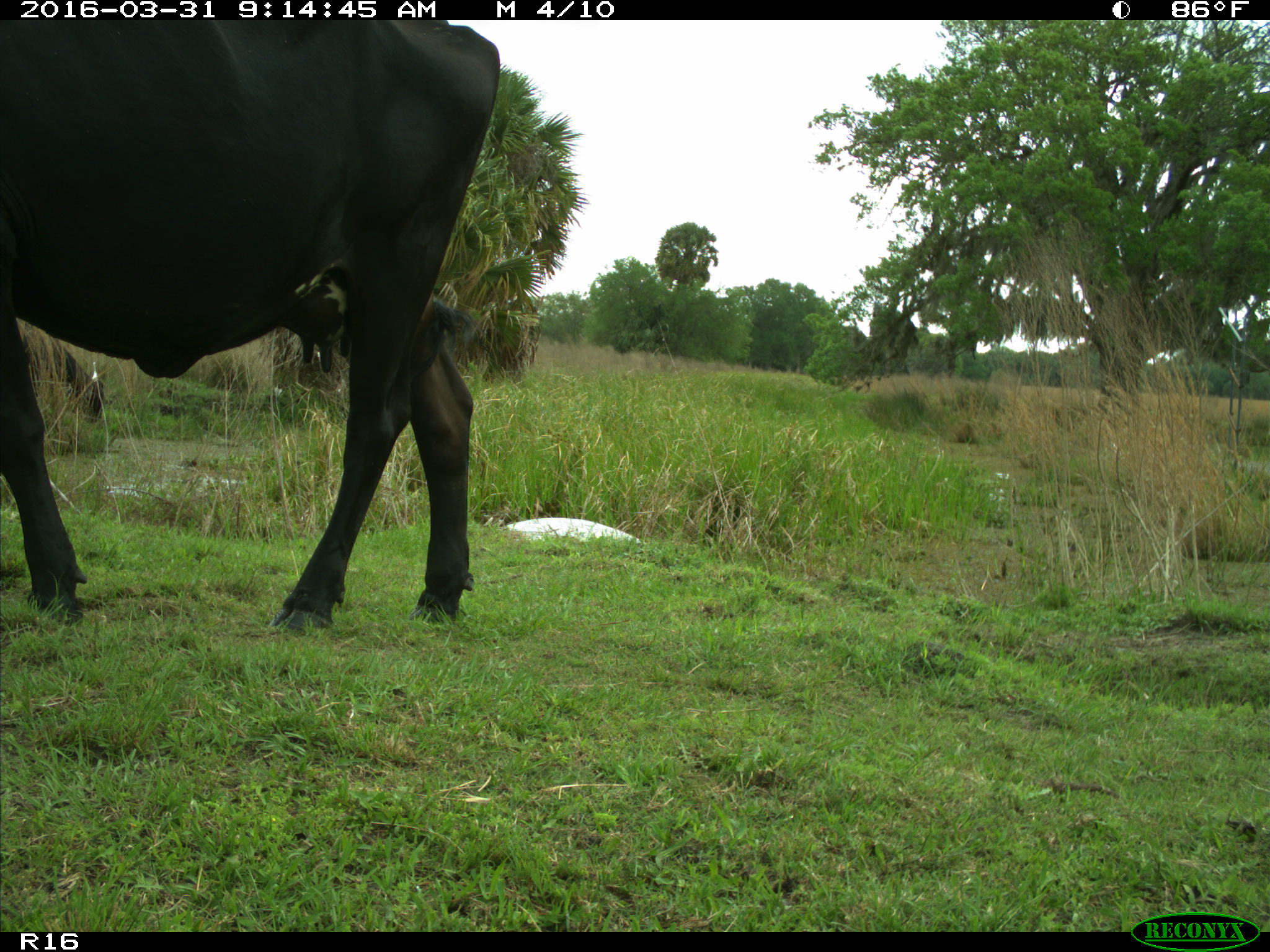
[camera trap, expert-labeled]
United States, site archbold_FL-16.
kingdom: Animalia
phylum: Chordata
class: Mammalia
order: Artiodactyla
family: Bovidae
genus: Bos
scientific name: Bos taurus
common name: domestic cow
Bos taurus (domestic cow).